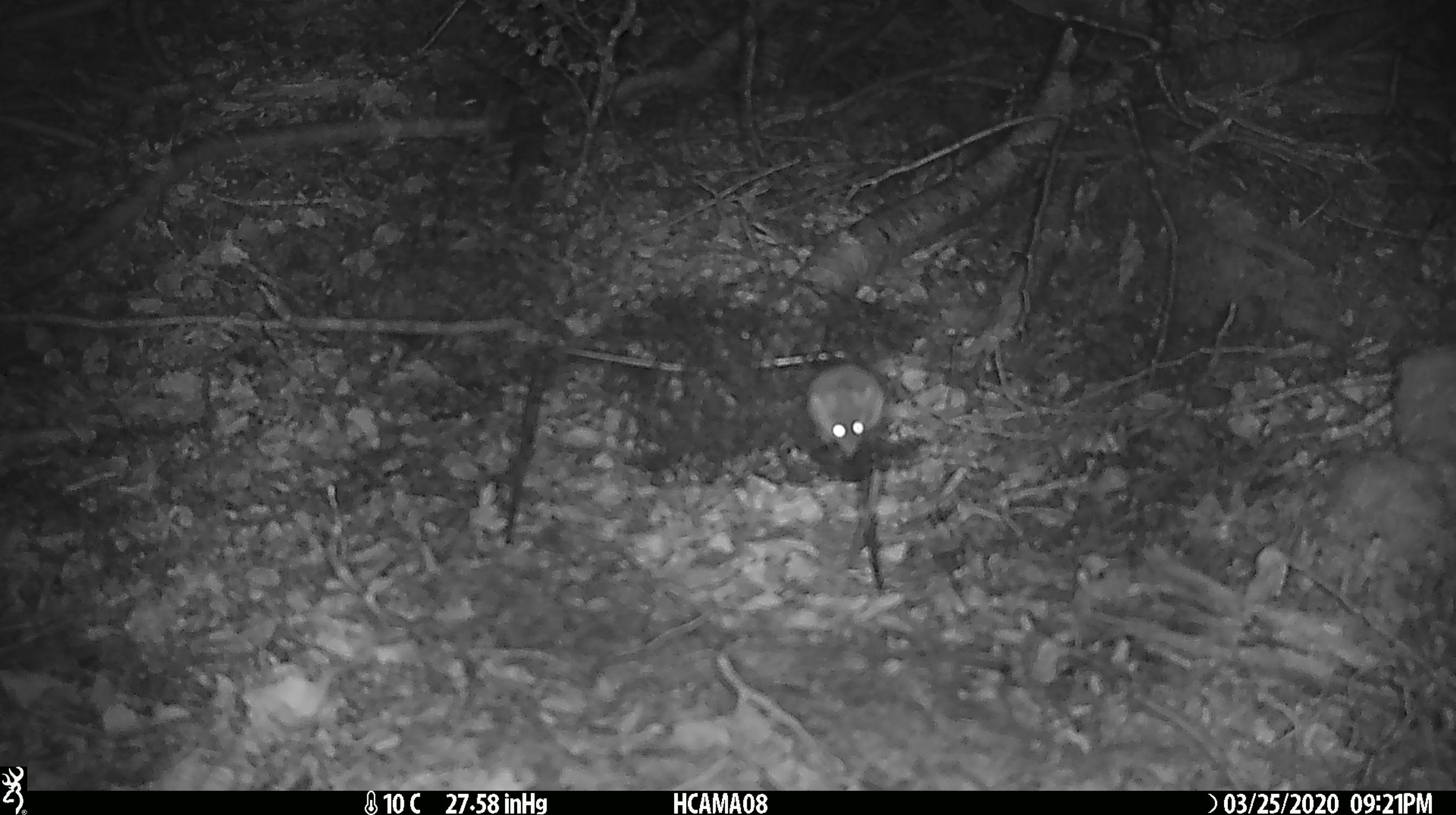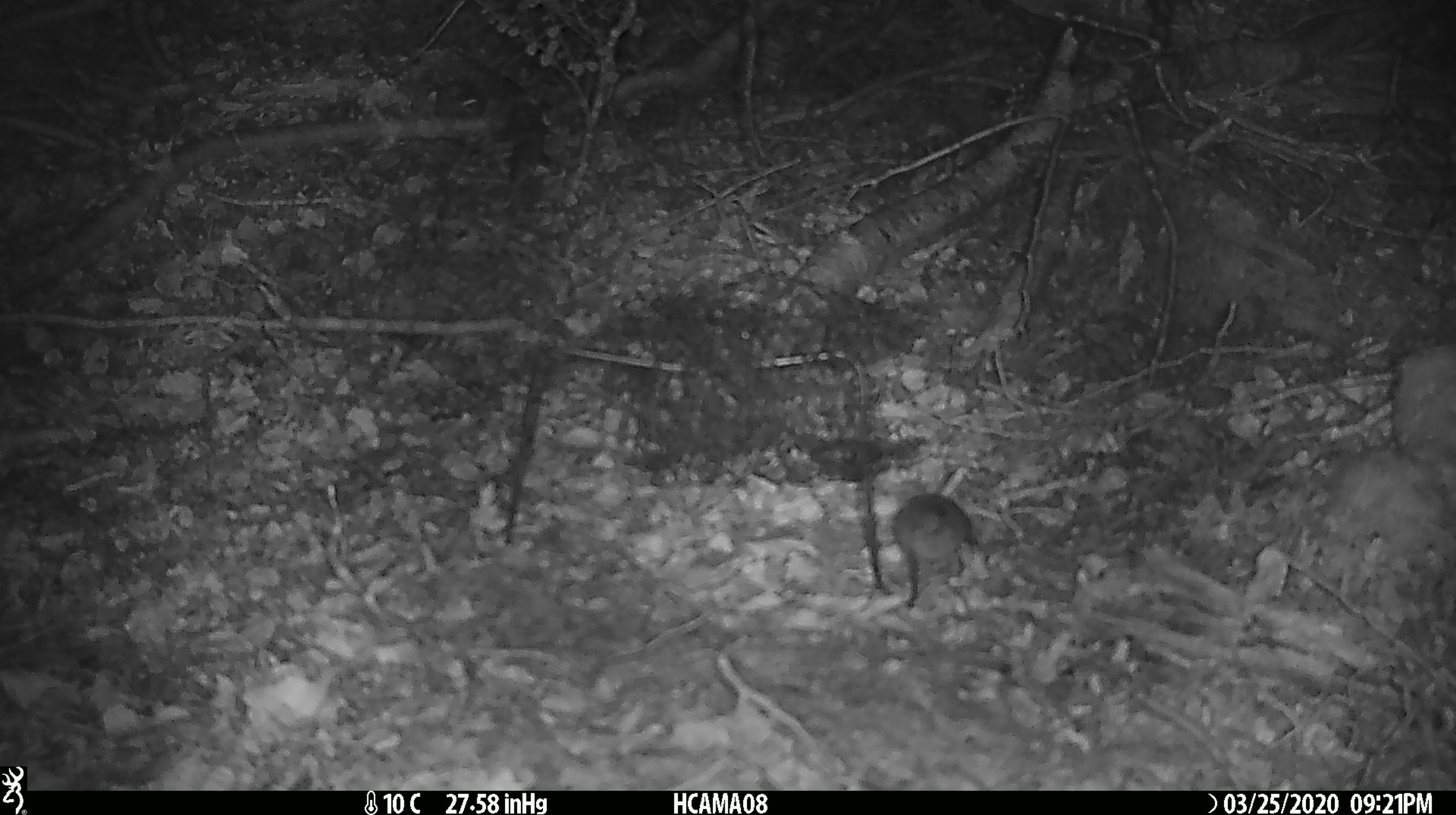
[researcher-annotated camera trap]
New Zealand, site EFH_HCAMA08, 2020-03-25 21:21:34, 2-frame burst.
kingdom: Animalia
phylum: Chordata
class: Mammalia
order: Rodentia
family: Muridae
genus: Mus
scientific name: Mus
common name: mouse